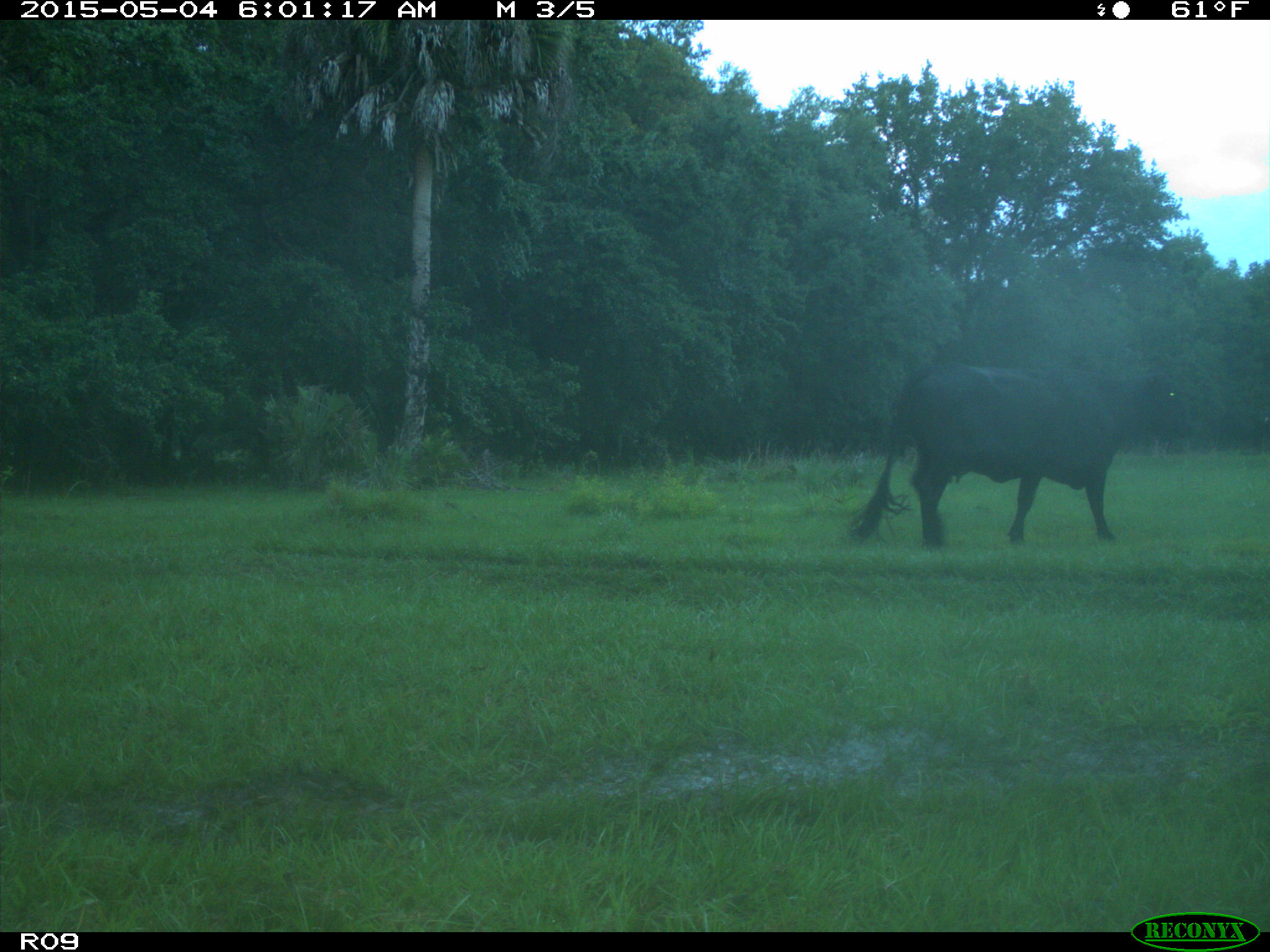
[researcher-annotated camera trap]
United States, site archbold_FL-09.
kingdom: Animalia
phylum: Chordata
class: Mammalia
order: Artiodactyla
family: Bovidae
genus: Bos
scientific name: Bos taurus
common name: domestic cow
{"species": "Bos taurus (domestic cow)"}